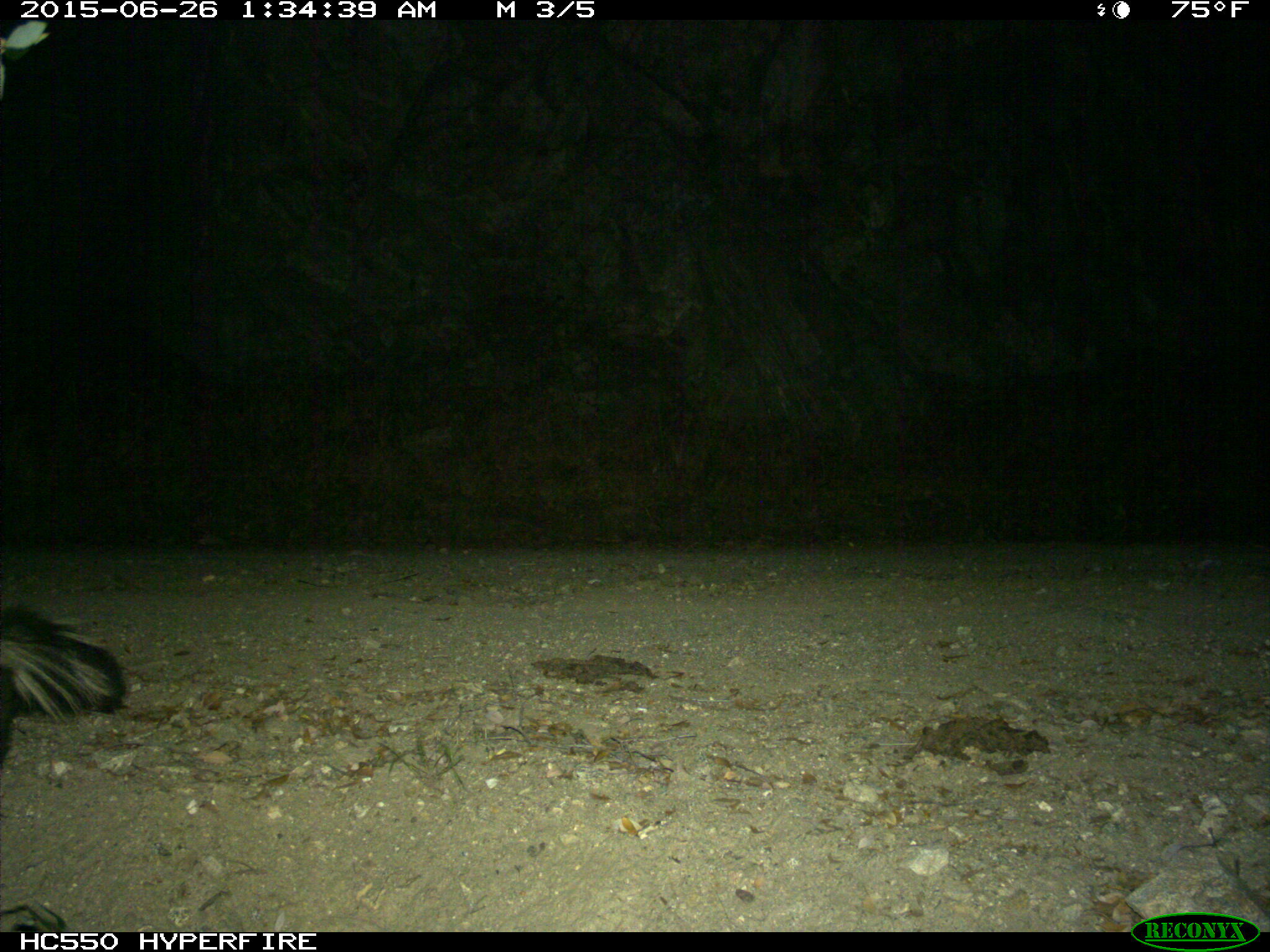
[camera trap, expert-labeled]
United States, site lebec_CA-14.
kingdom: Animalia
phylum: Chordata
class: Mammalia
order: Carnivora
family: Mephitidae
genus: Mephitis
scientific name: Mephitis mephitis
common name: striped skunk